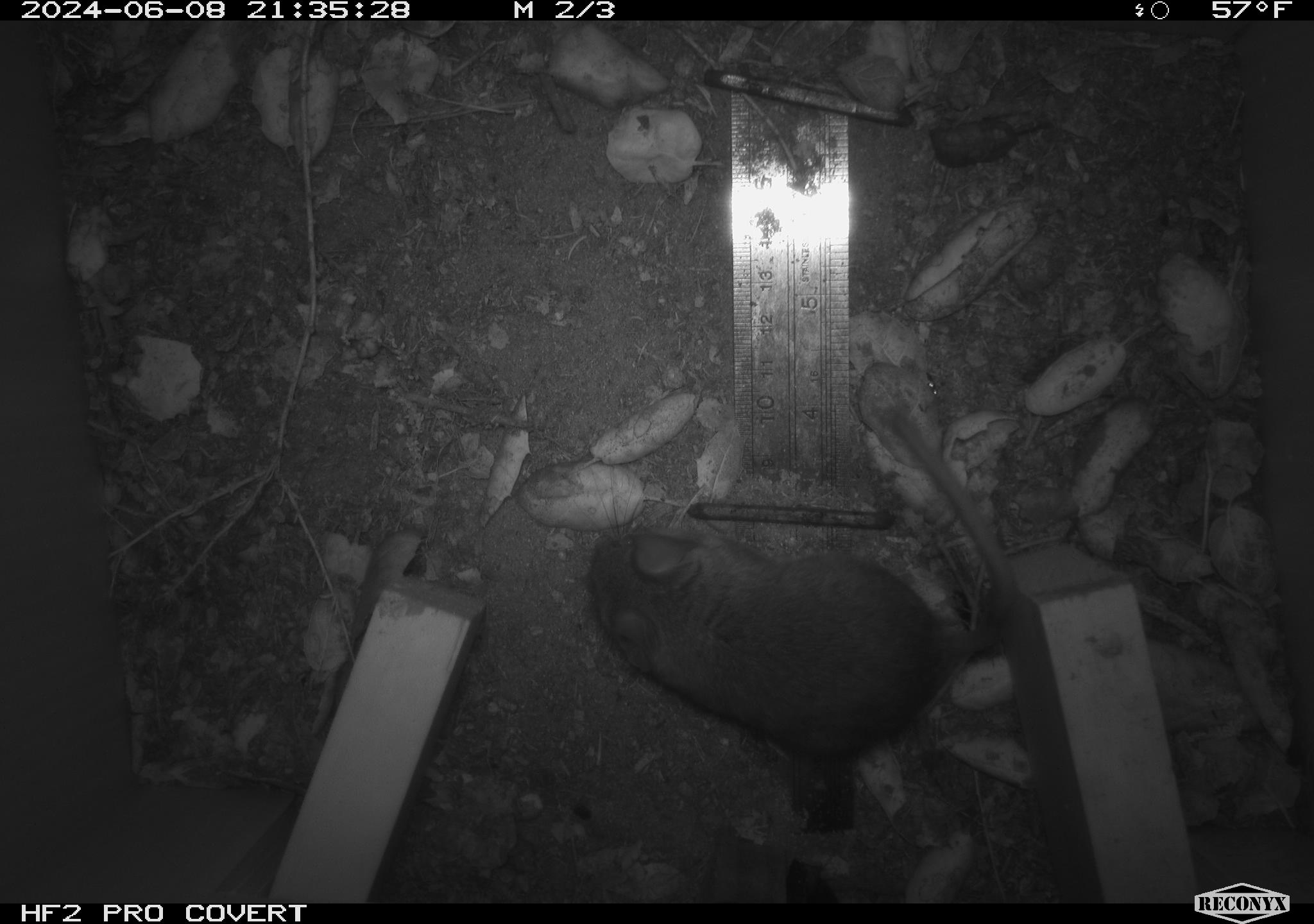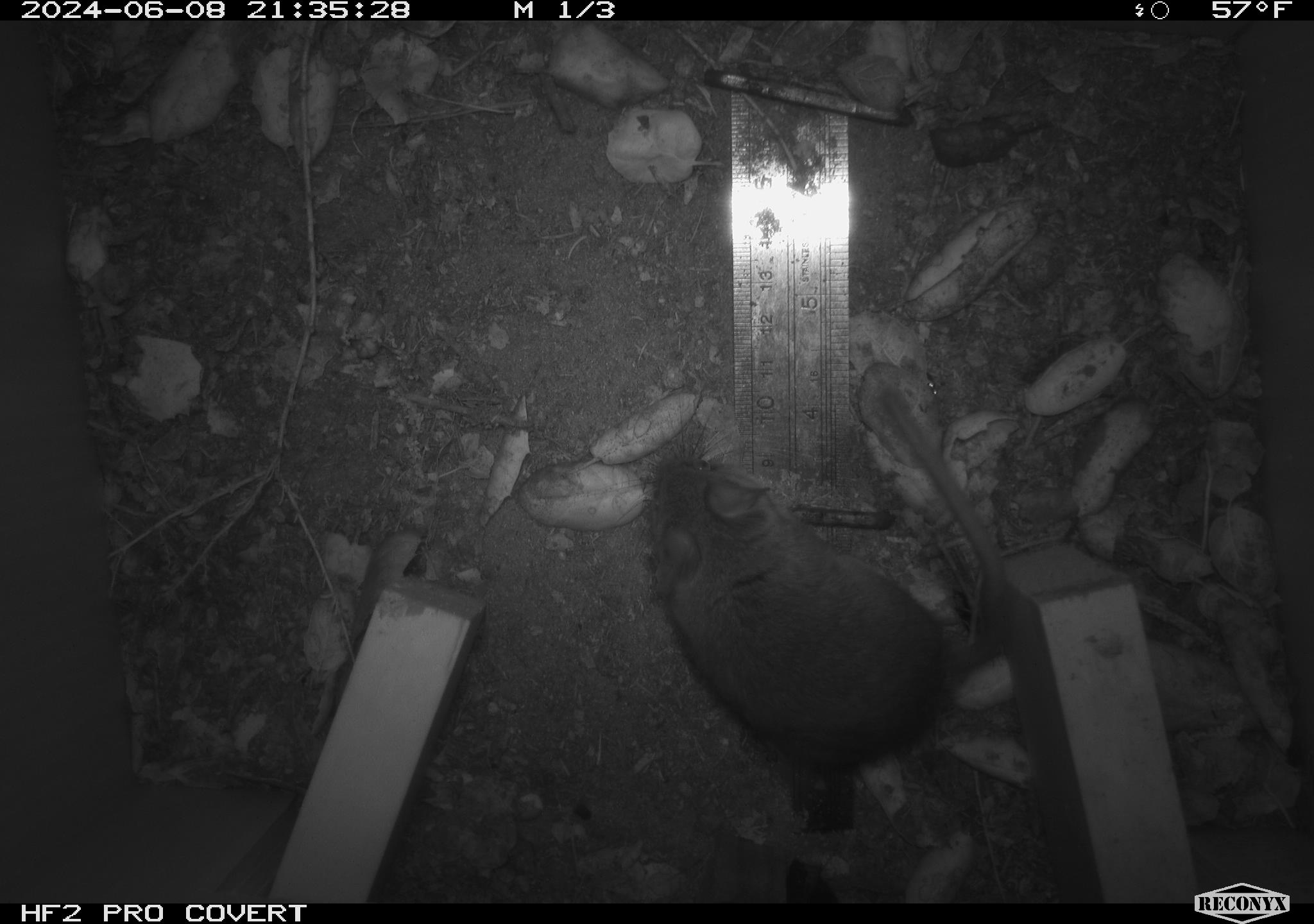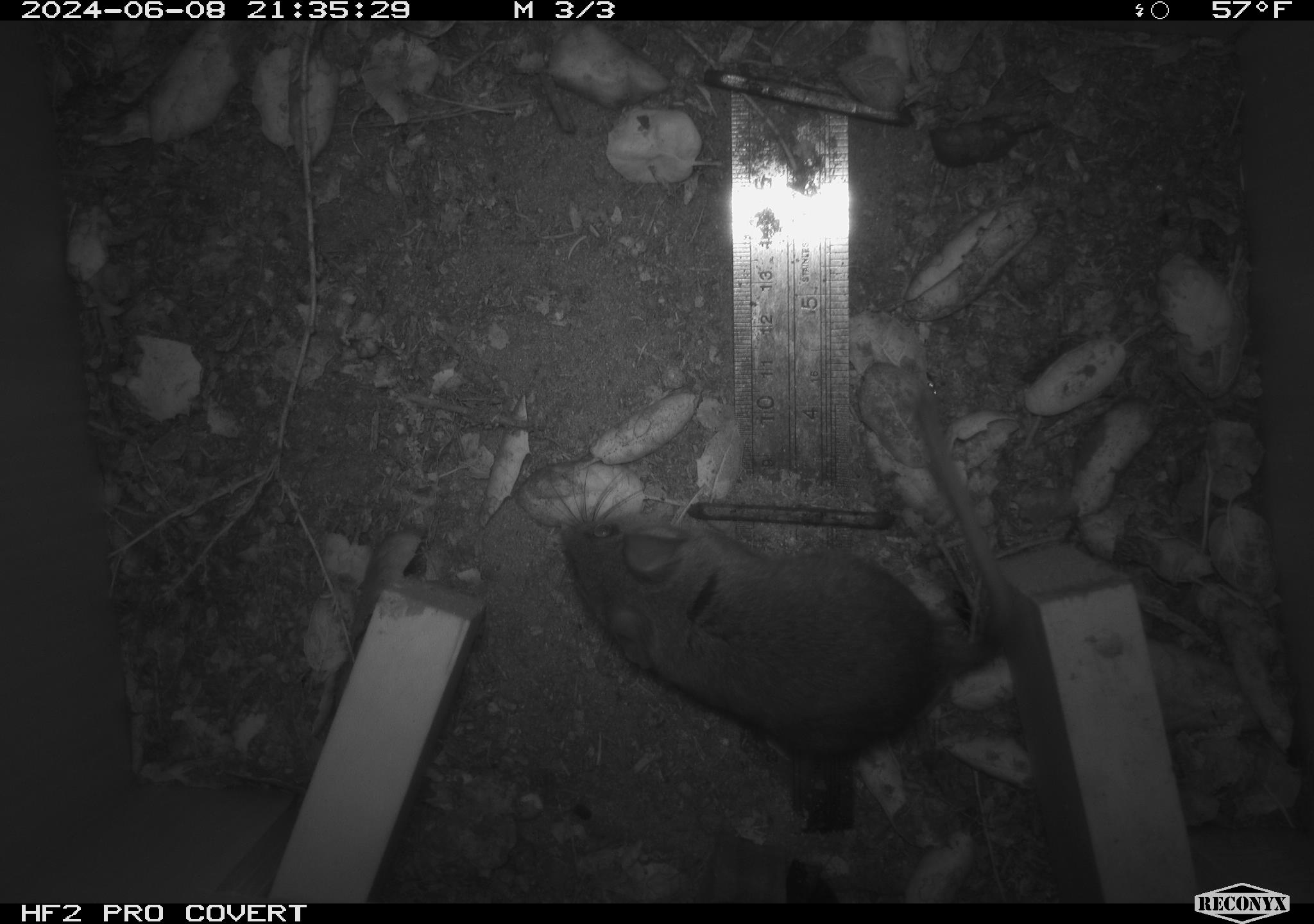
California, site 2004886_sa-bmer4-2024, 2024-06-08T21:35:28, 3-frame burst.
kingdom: Animalia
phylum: Chordata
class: Mammalia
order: Rodentia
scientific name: Rodentia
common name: woodrat or rat or mouse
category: woodrat or rat or mouse species